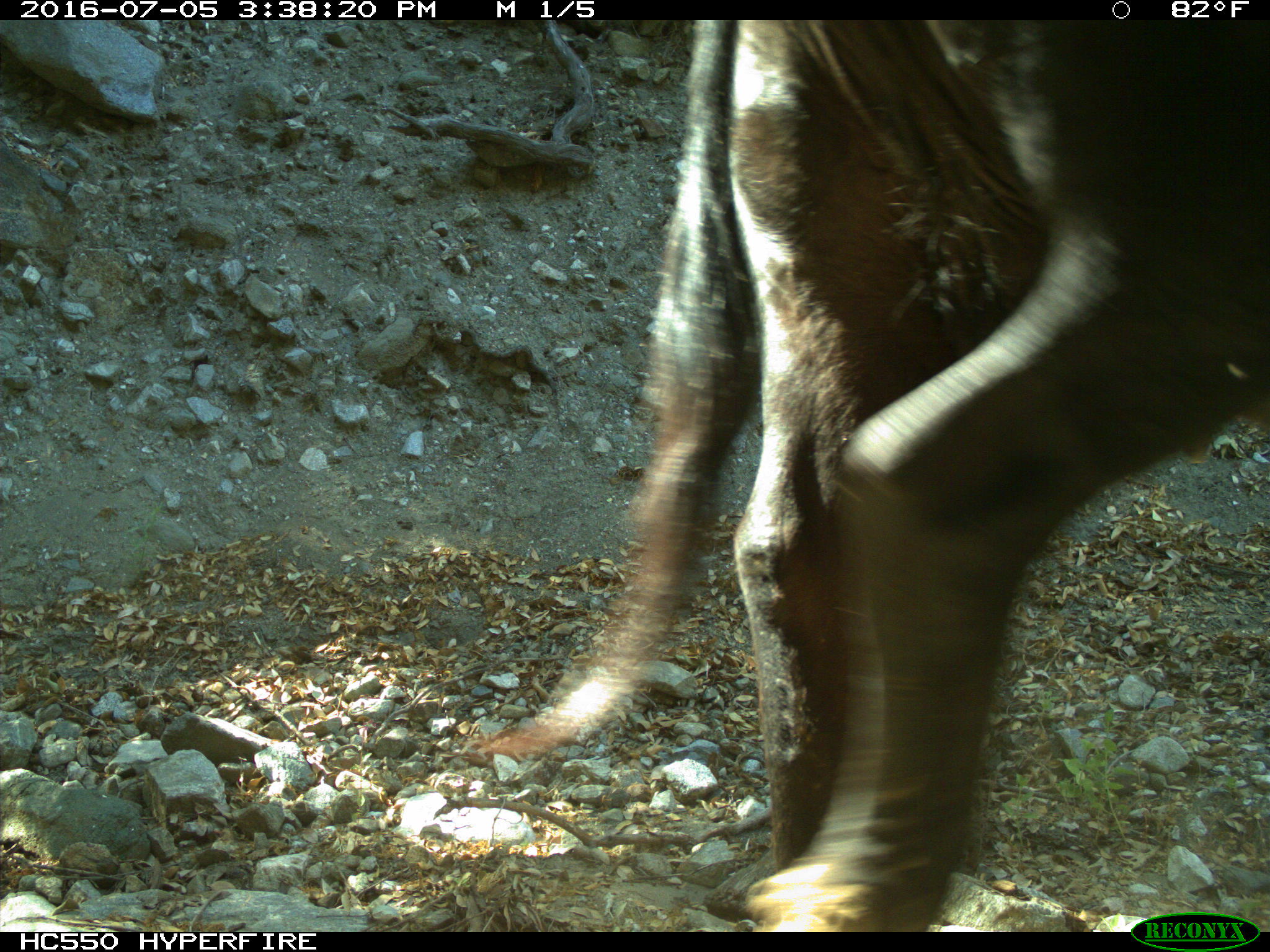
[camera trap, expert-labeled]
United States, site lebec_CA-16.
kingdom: Animalia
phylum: Chordata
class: Mammalia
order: Artiodactyla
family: Bovidae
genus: Bos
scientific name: Bos taurus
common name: domestic cow